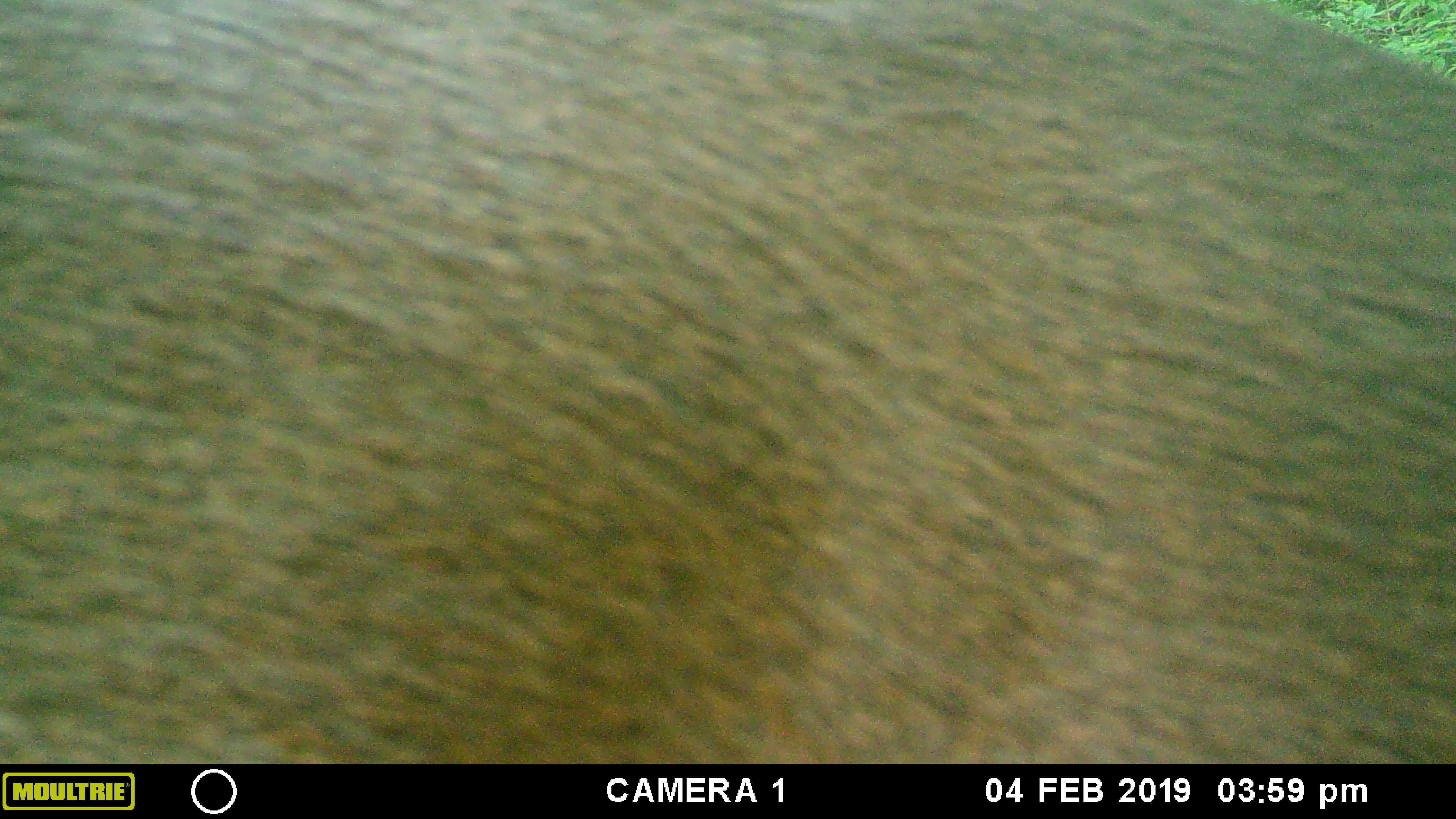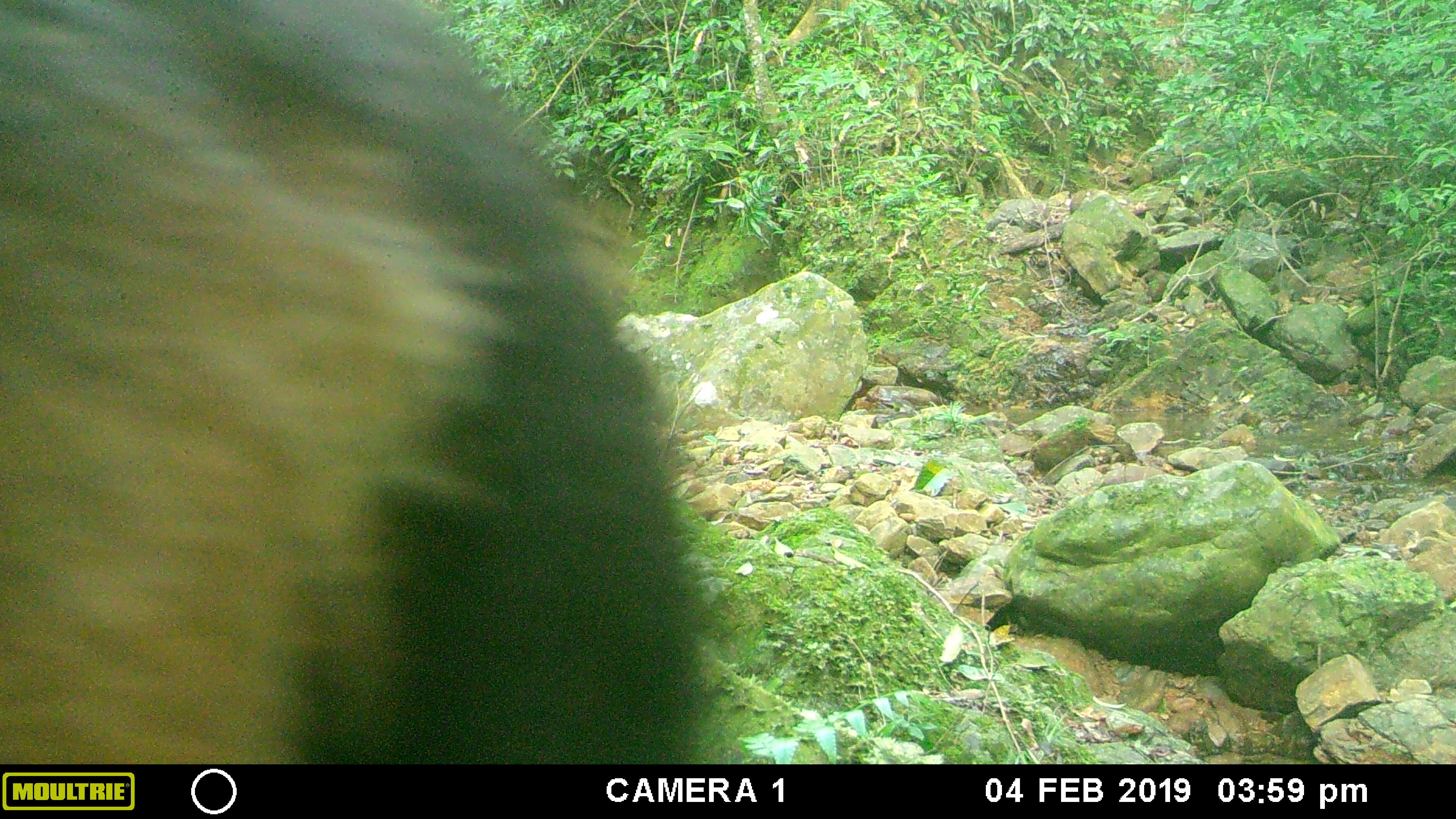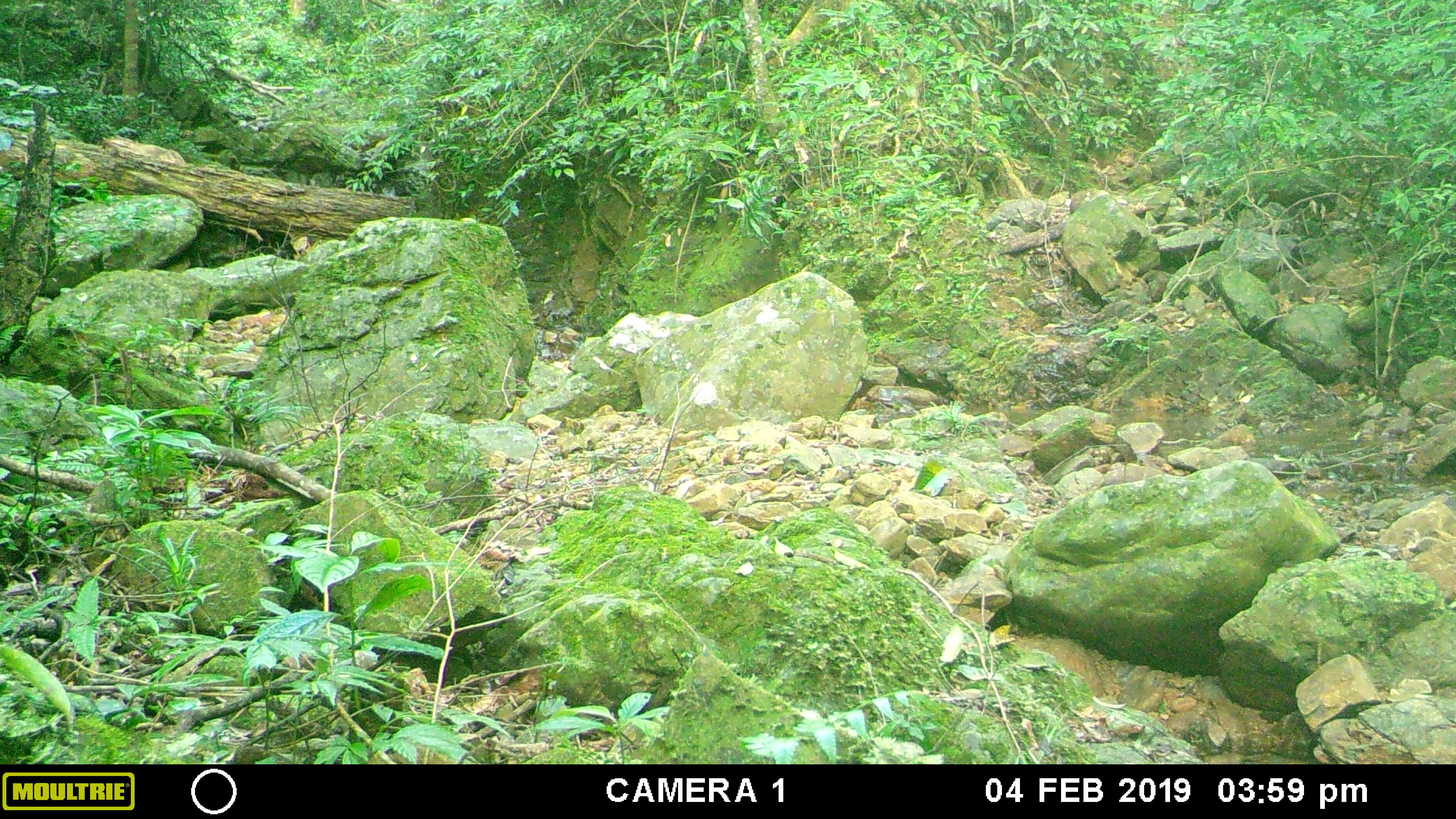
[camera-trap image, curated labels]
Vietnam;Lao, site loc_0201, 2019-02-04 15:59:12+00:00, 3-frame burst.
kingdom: Animalia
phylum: Chordata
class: Mammalia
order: Artiodactyla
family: Cervidae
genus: Rusa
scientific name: Rusa unicolor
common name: sambar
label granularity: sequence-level